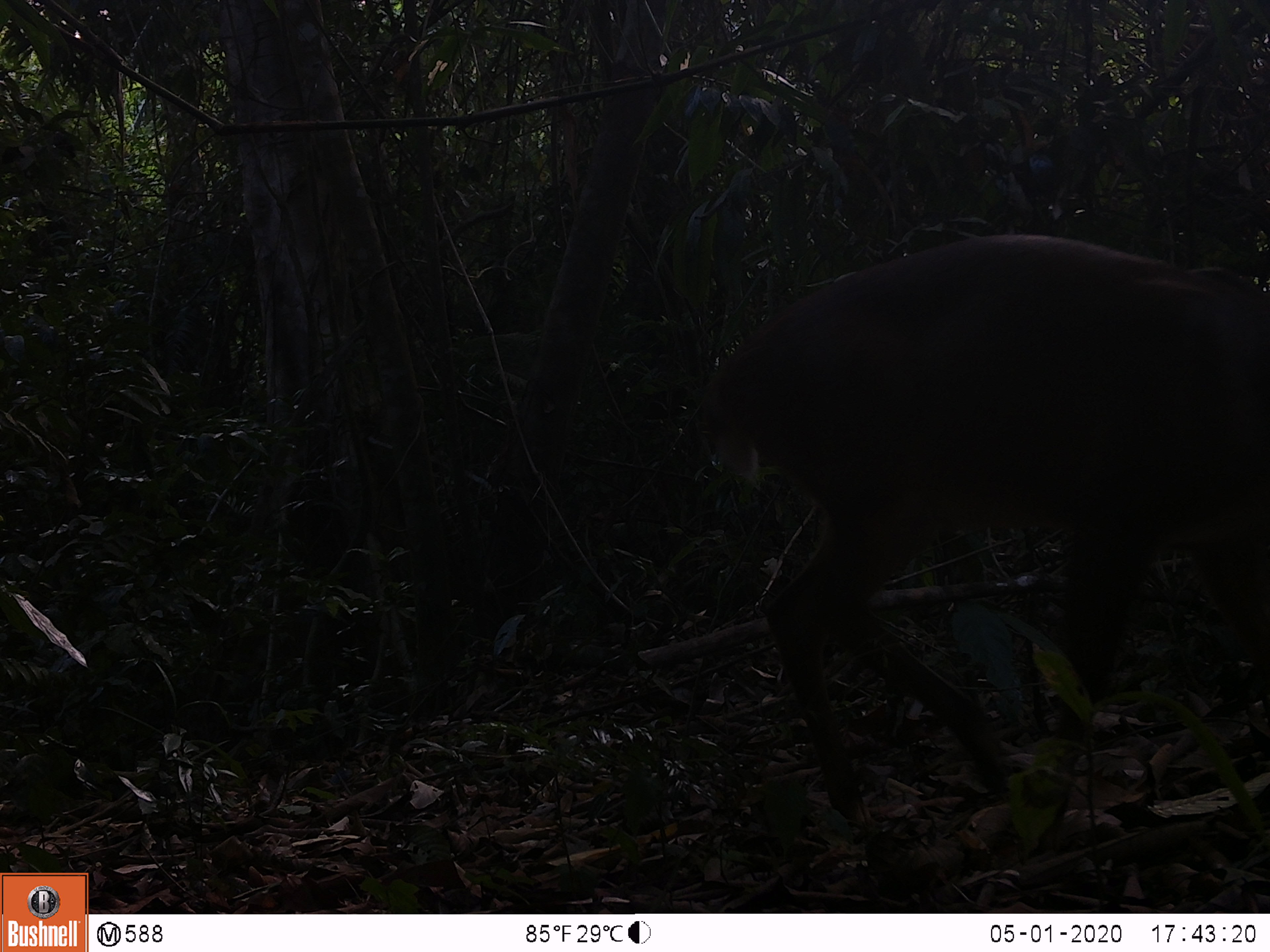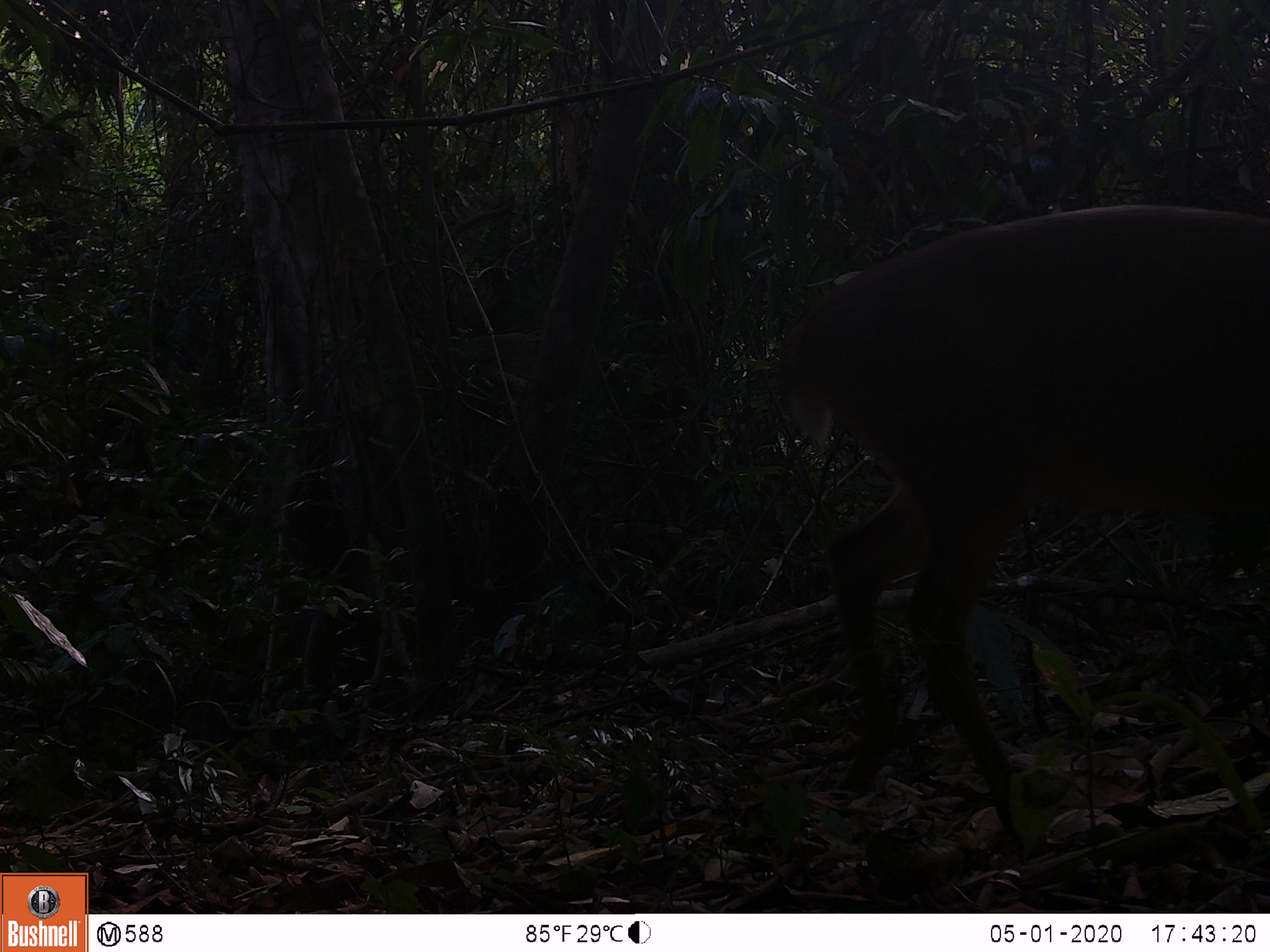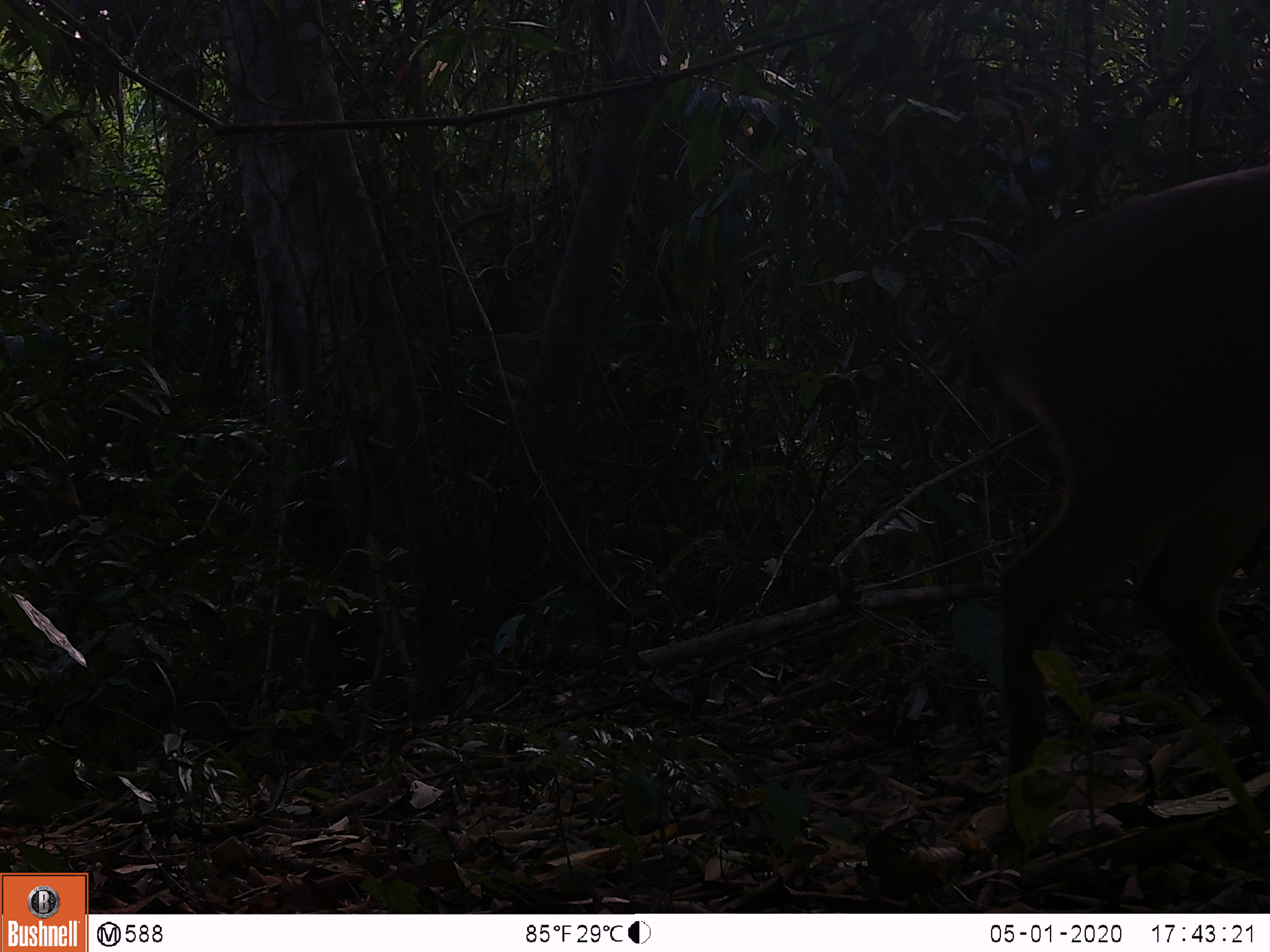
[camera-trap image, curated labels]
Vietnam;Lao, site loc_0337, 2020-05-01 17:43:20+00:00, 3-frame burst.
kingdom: Animalia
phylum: Chordata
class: Mammalia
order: Artiodactyla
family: Cervidae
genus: Muntiacus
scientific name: Muntiacus vuquangensis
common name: large-antlered muntjac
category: large antlered muntjac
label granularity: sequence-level